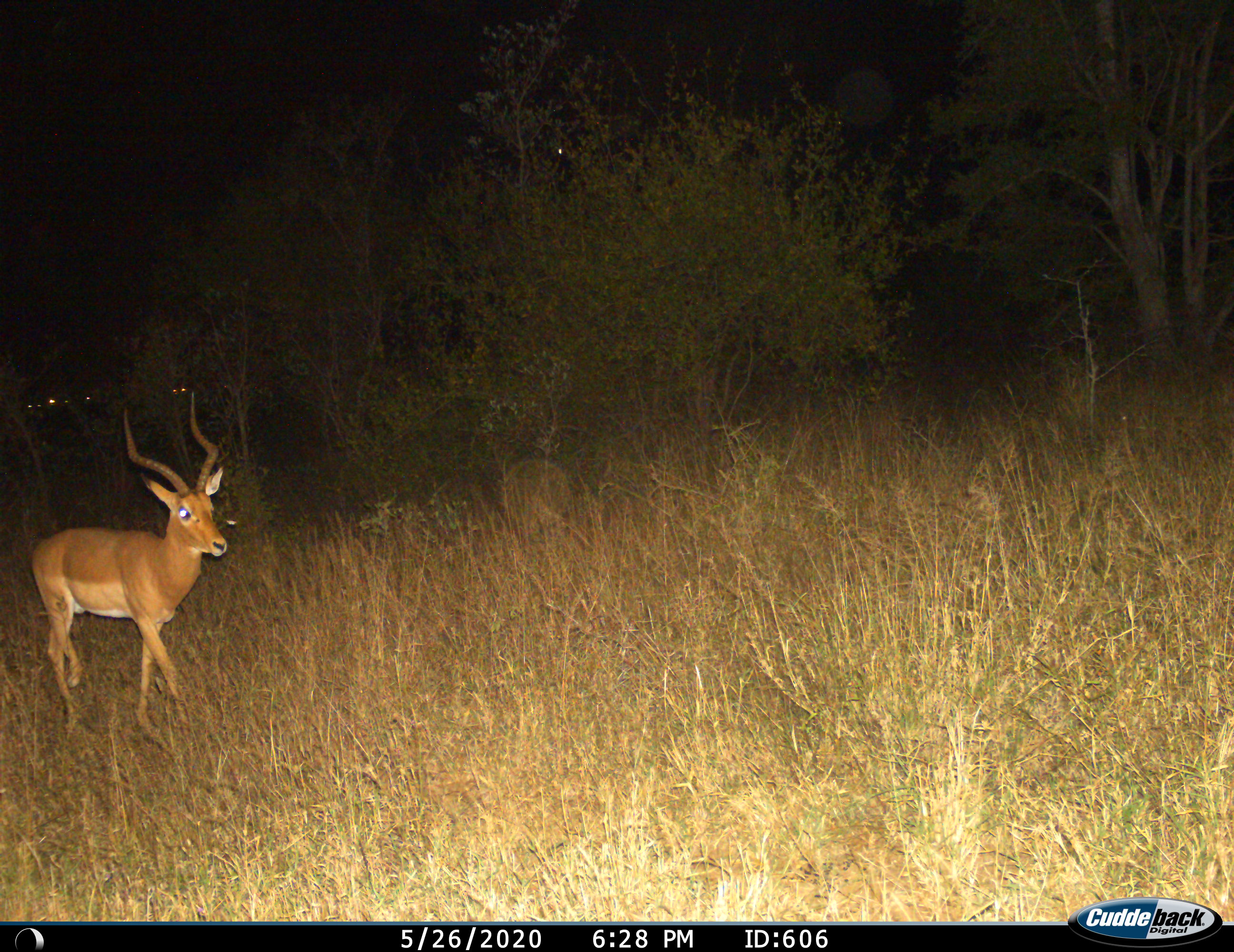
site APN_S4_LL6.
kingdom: Animalia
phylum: Chordata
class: Mammalia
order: Artiodactyla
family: Bovidae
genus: Aepyceros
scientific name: Aepyceros melampus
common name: impala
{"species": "impala (Aepyceros melampus)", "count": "1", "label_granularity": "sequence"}